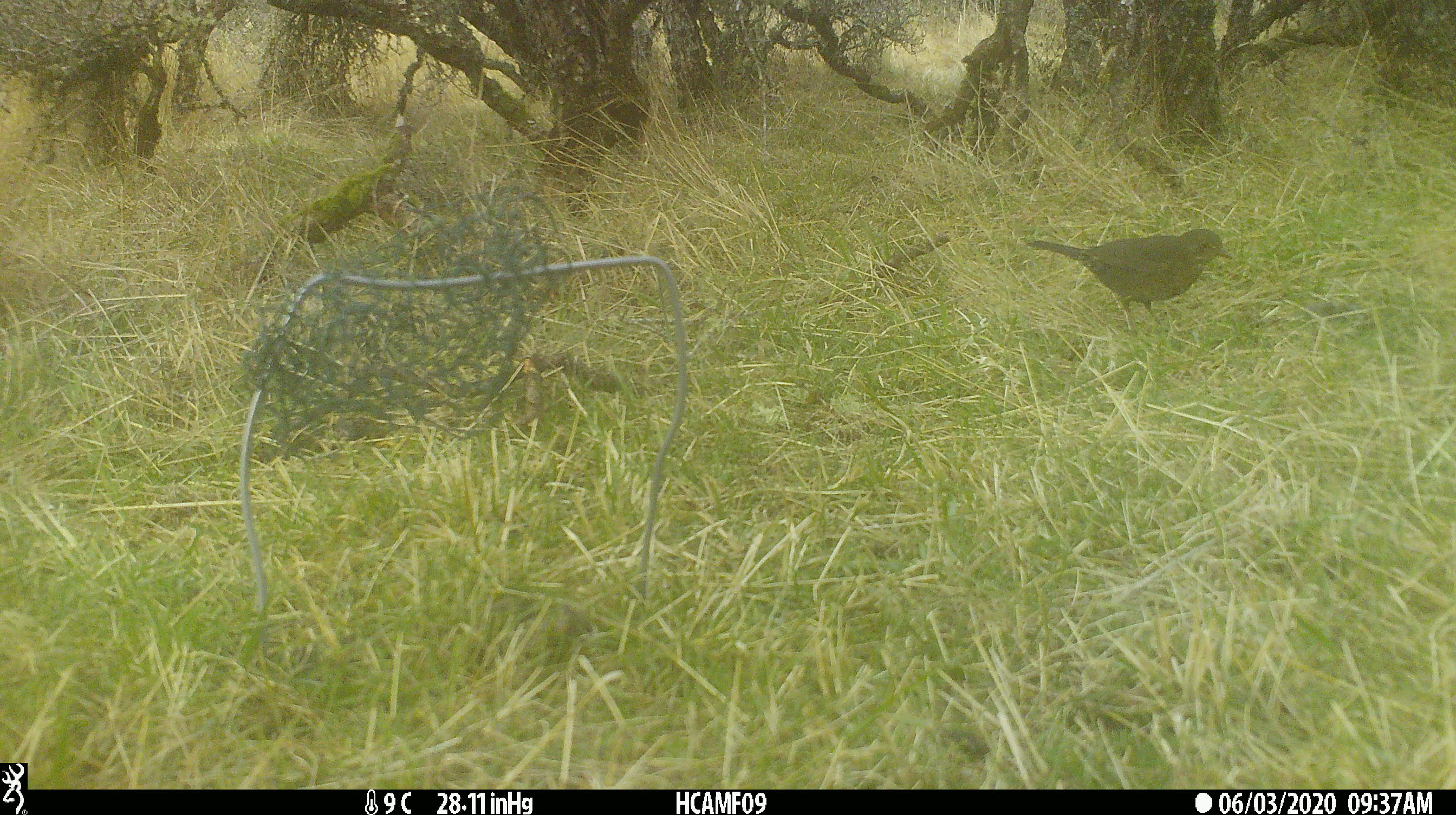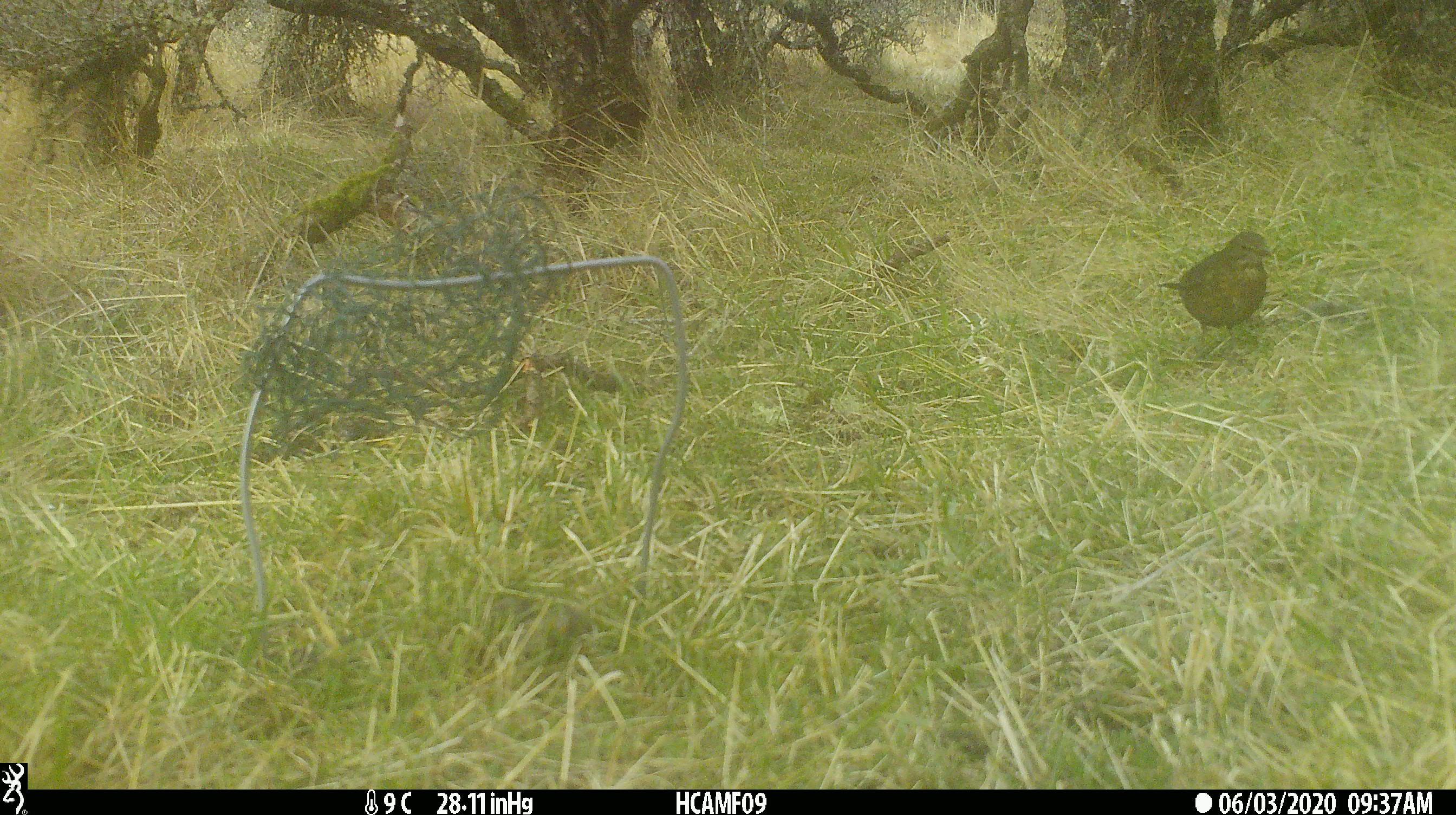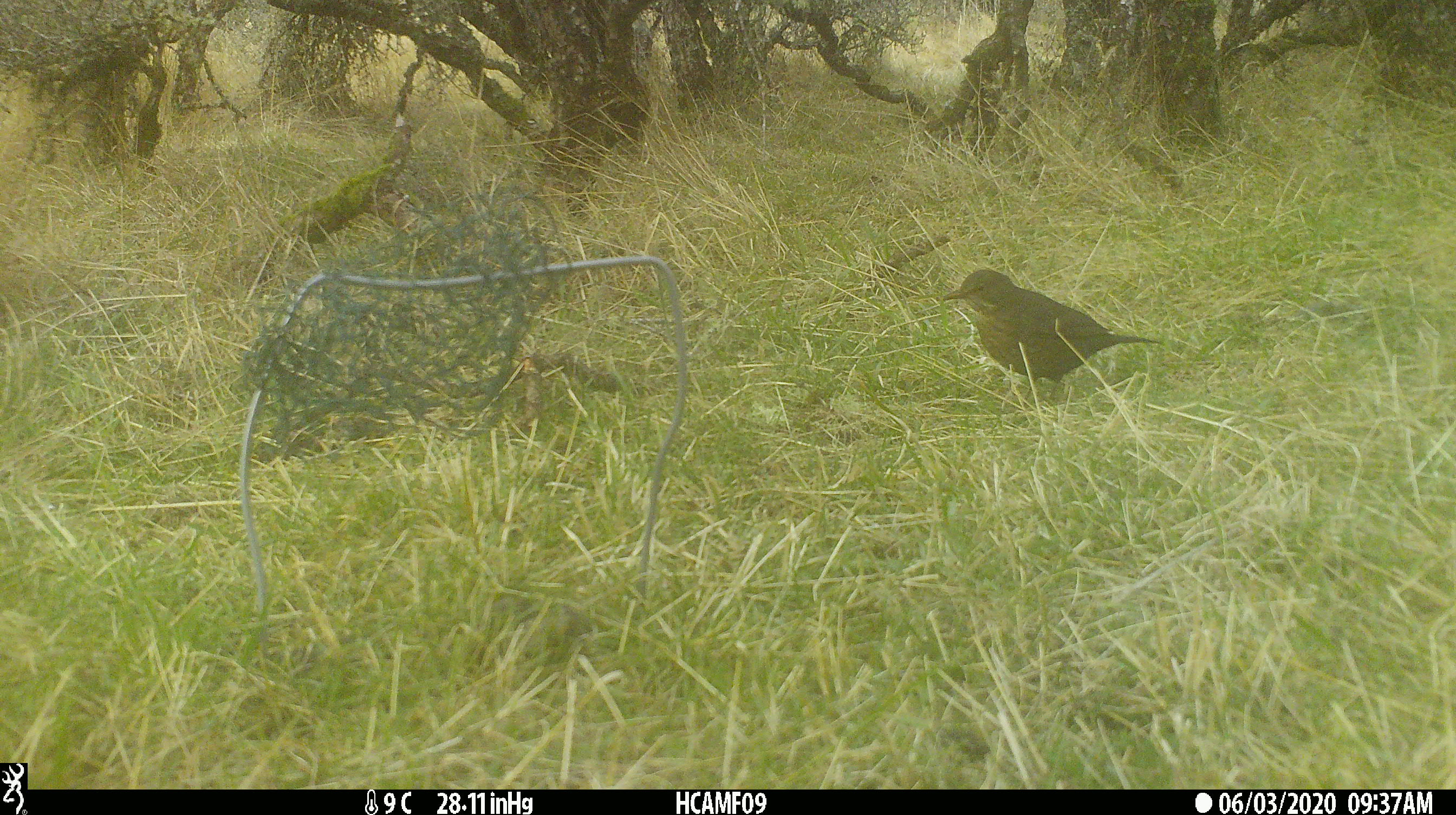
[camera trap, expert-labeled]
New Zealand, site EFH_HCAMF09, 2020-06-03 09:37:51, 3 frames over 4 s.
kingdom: Animalia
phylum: Chordata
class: Aves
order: Passeriformes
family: Turdidae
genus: Turdus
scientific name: Turdus merula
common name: eurasian blackbird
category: blackbird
Blackbird (eurasian blackbird) (Turdus merula).